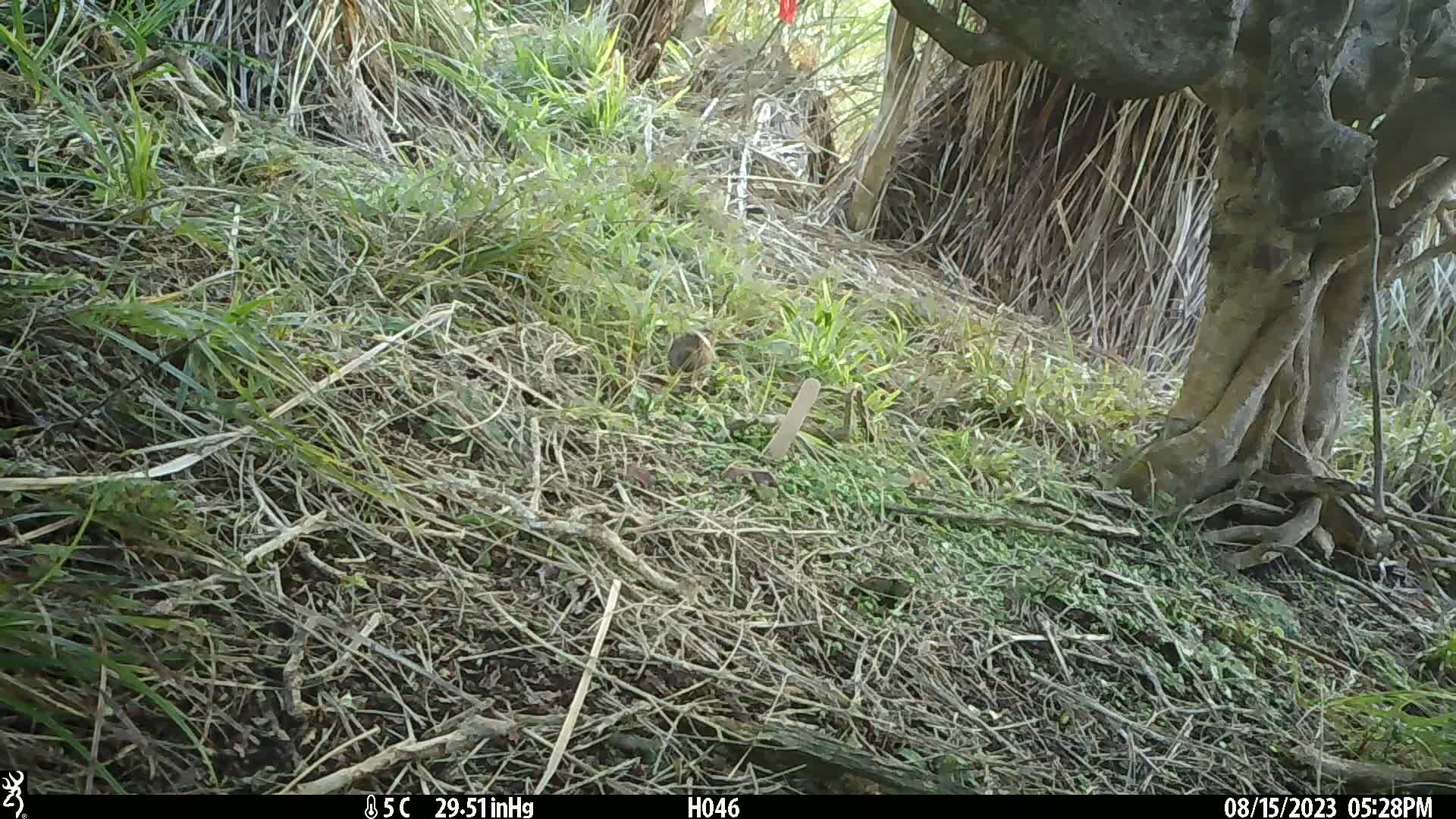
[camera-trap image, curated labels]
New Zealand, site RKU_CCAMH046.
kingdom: Animalia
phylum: Chordata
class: Aves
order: Passeriformes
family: Prunellidae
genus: Prunella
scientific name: Prunella modularis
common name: dunnock